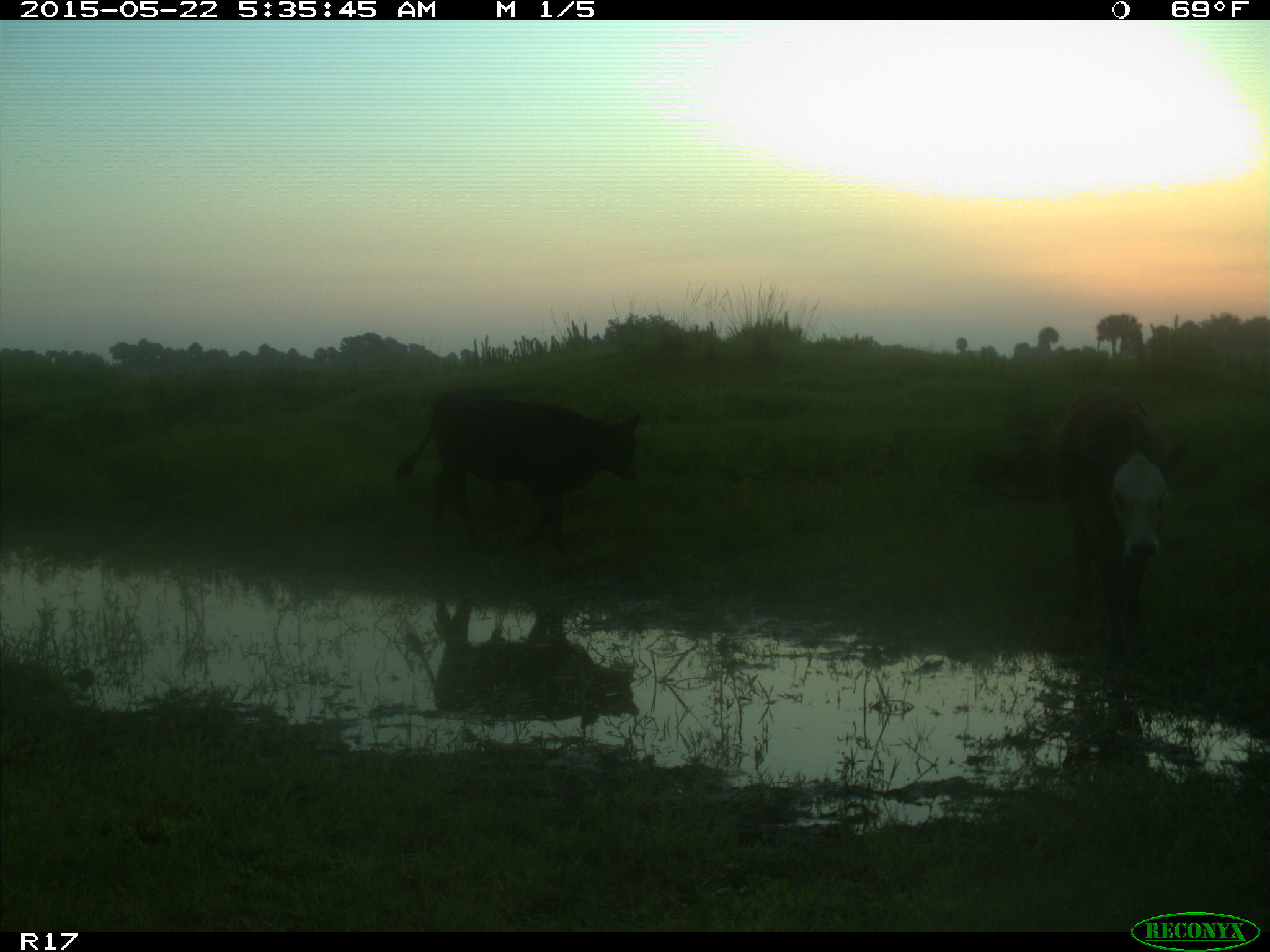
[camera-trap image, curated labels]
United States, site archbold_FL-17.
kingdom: Animalia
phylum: Chordata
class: Mammalia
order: Artiodactyla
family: Bovidae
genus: Bos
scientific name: Bos taurus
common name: domestic cow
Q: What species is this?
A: Bos taurus (domestic cow).